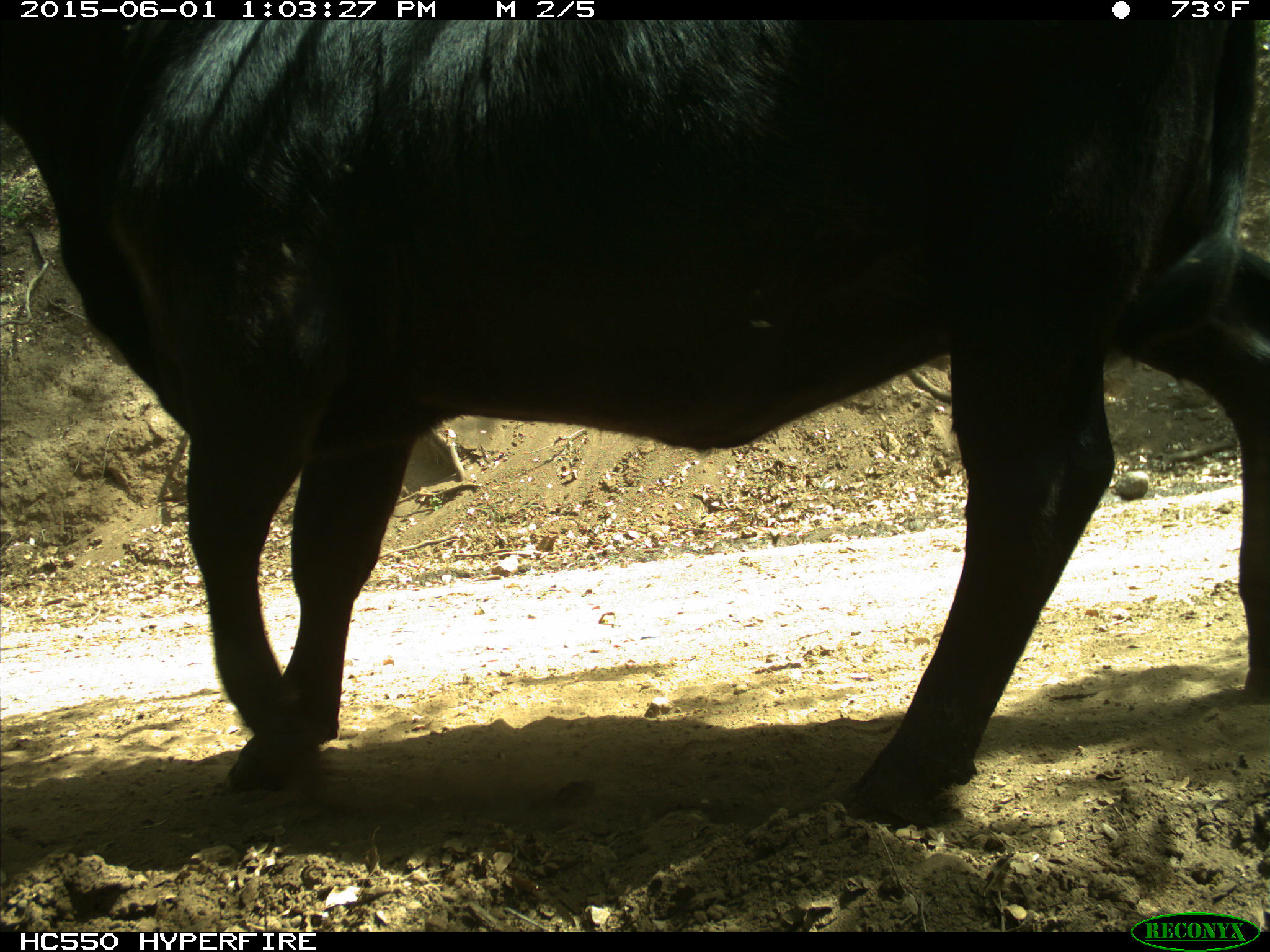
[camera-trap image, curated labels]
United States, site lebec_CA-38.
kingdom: Animalia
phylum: Chordata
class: Mammalia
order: Artiodactyla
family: Bovidae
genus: Bos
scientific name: Bos taurus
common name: domestic cow